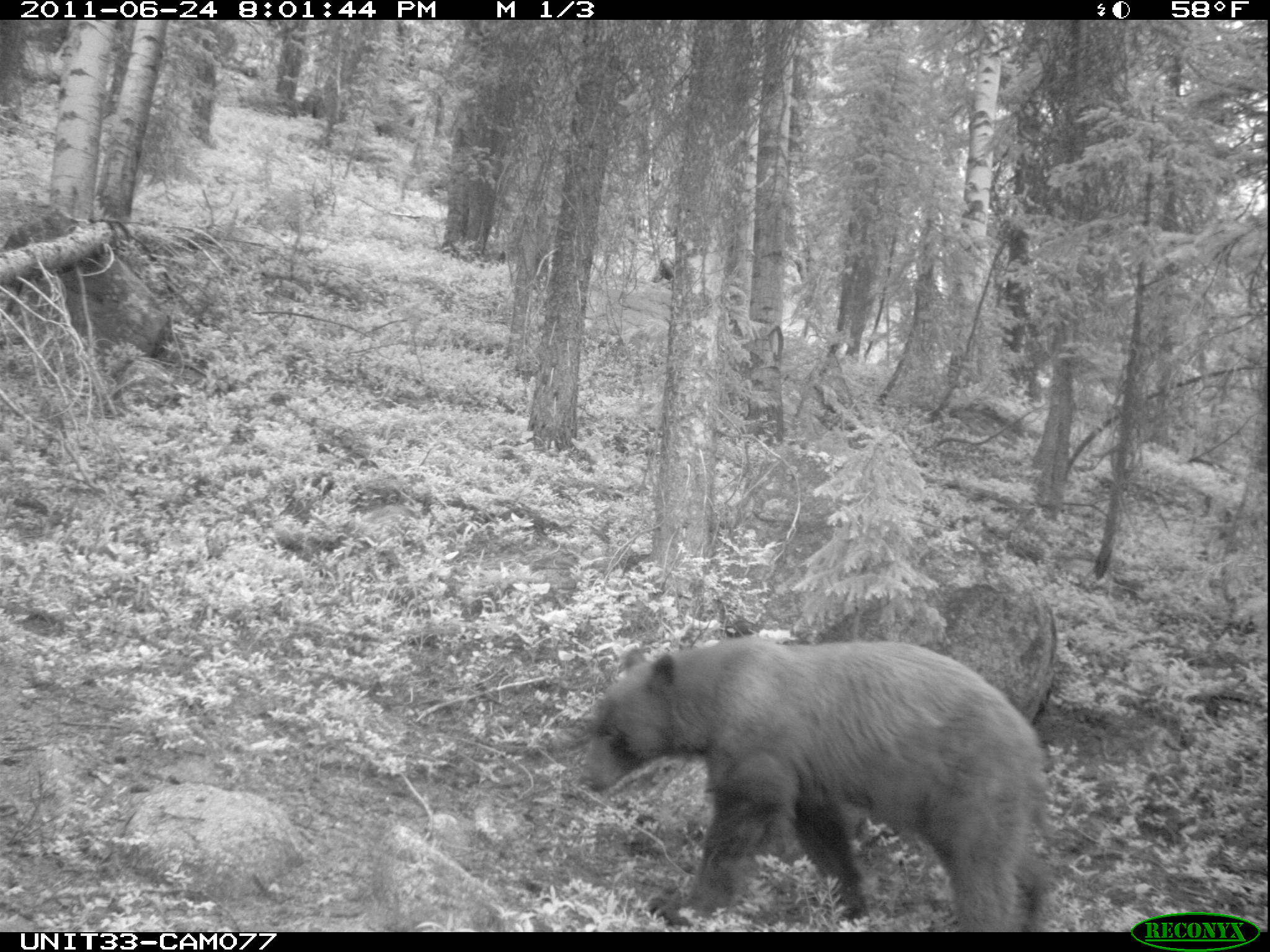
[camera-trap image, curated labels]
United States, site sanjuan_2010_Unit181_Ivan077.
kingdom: Animalia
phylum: Chordata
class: Mammalia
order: Carnivora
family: Ursidae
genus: Ursus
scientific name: Ursus americanus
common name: american black bear